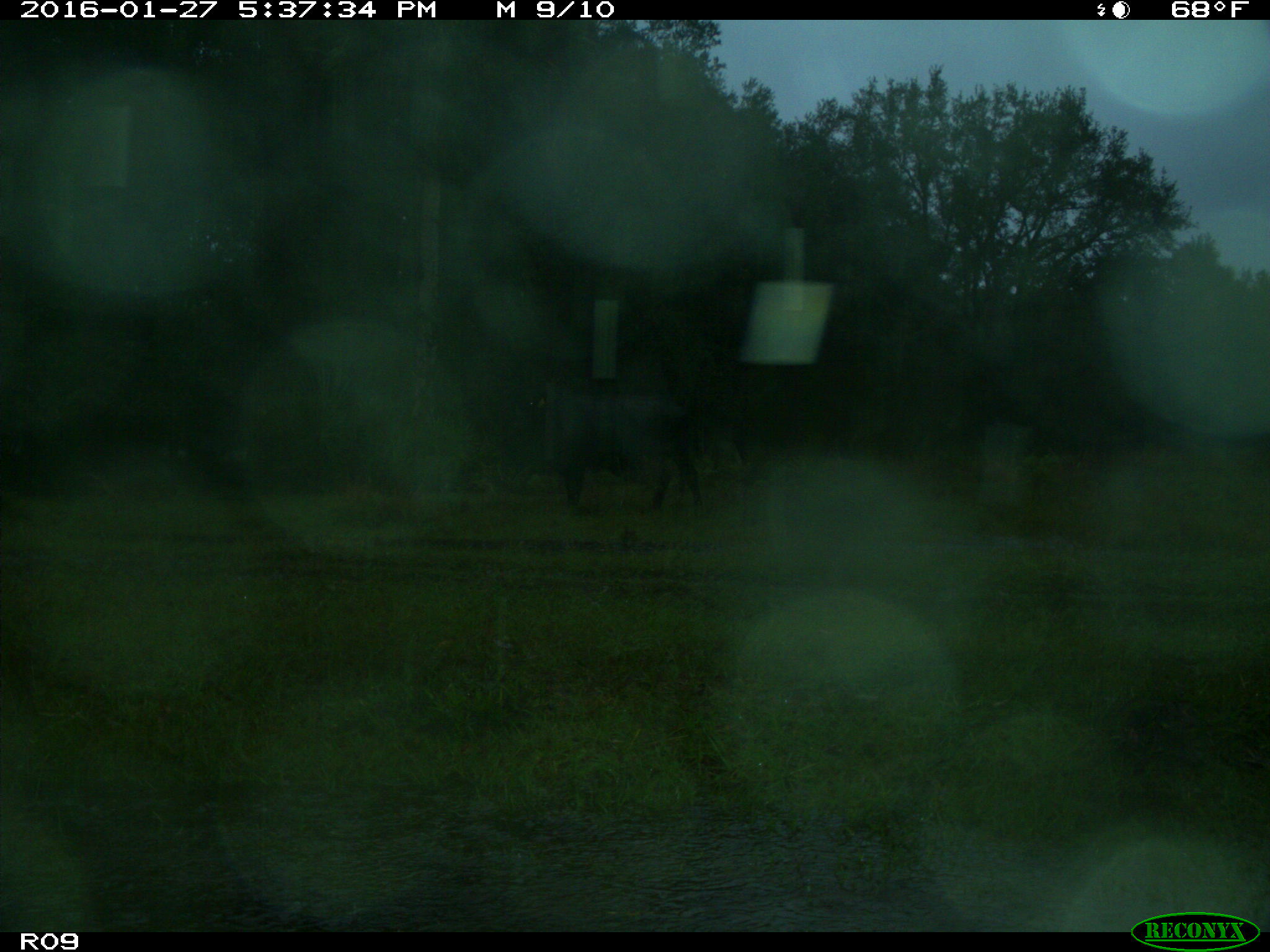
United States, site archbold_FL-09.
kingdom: Animalia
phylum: Chordata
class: Mammalia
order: Artiodactyla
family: Bovidae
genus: Bos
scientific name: Bos taurus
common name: domestic cow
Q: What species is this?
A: Bos taurus (domestic cow).